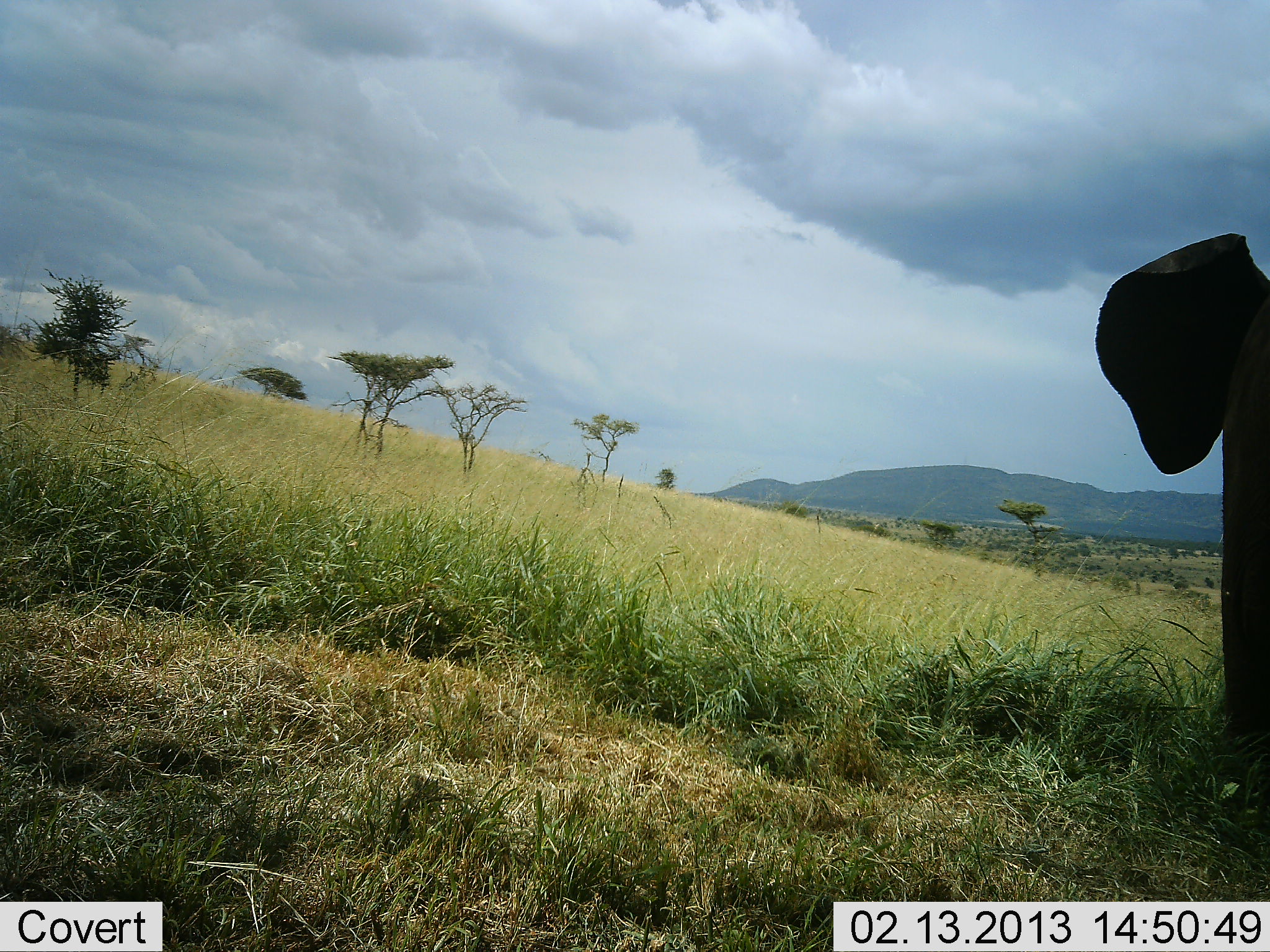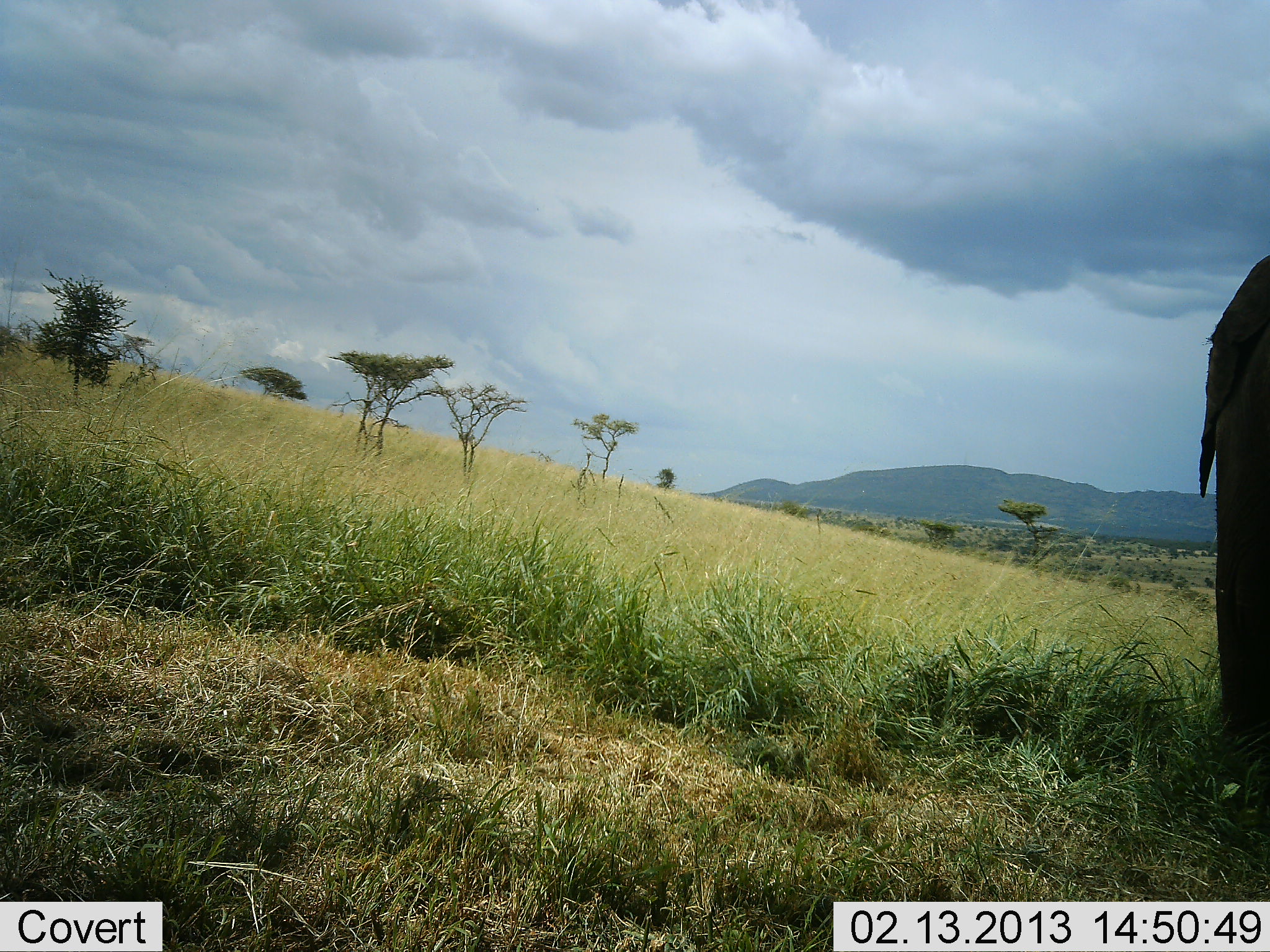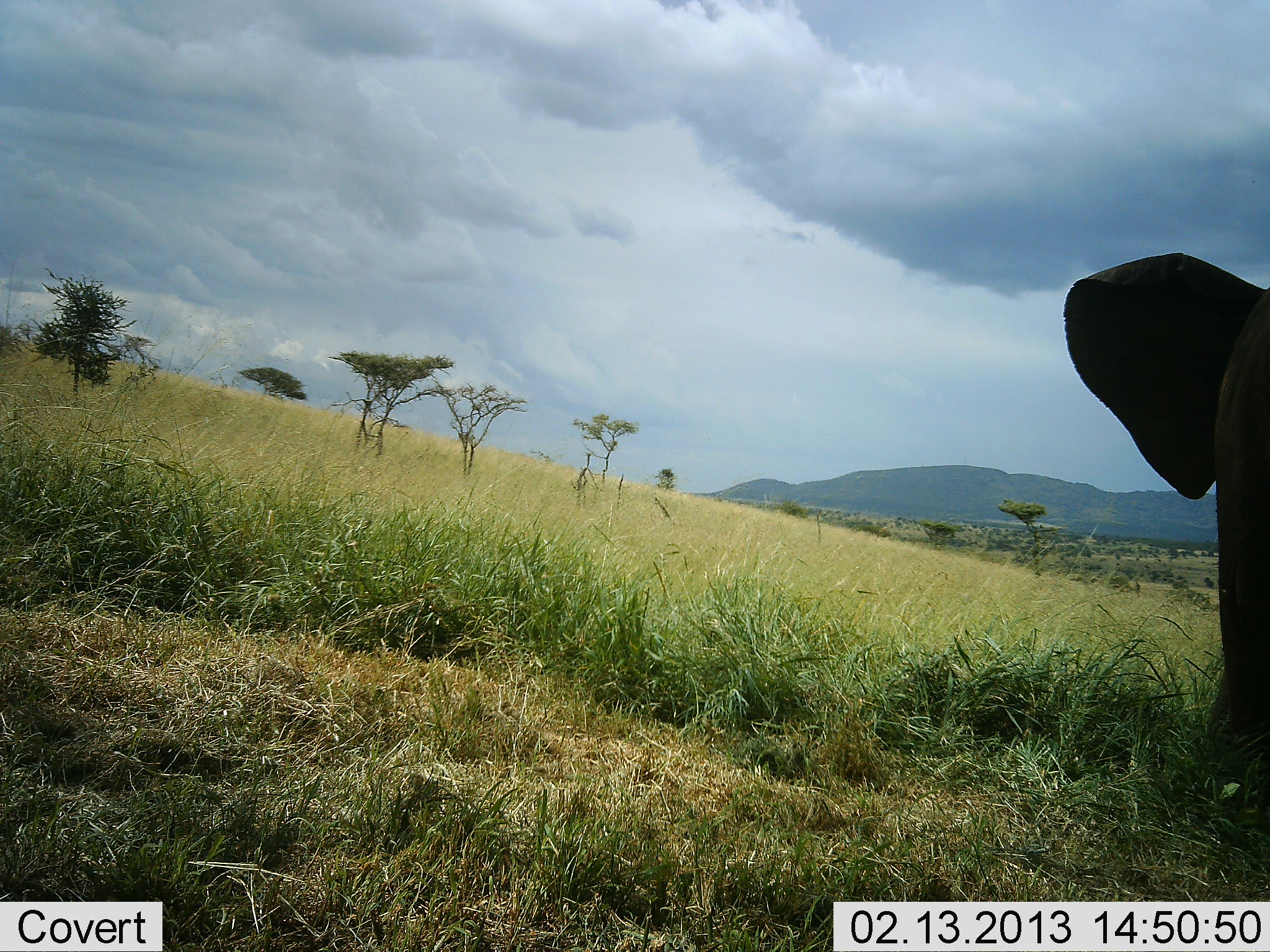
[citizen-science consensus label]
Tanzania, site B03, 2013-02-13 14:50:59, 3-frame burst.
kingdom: Animalia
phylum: Chordata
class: Mammalia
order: Proboscidea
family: Elephantidae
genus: Loxodonta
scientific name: Loxodonta africana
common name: african bush elephant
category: elephant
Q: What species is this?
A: Elephant (african bush elephant) (Loxodonta africana).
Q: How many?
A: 1.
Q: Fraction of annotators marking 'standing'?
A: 100%.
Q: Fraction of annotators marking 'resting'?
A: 0%.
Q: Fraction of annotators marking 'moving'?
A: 0%.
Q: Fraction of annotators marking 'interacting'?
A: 0%.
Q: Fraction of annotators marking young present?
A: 0%.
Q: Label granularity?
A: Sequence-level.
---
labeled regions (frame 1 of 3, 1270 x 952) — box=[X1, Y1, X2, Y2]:
animal: box=[1091, 233, 1270, 754]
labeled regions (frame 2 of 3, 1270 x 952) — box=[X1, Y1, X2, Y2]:
animal: box=[1188, 255, 1270, 772]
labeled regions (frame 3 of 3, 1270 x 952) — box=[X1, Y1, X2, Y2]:
animal: box=[1064, 251, 1270, 795]